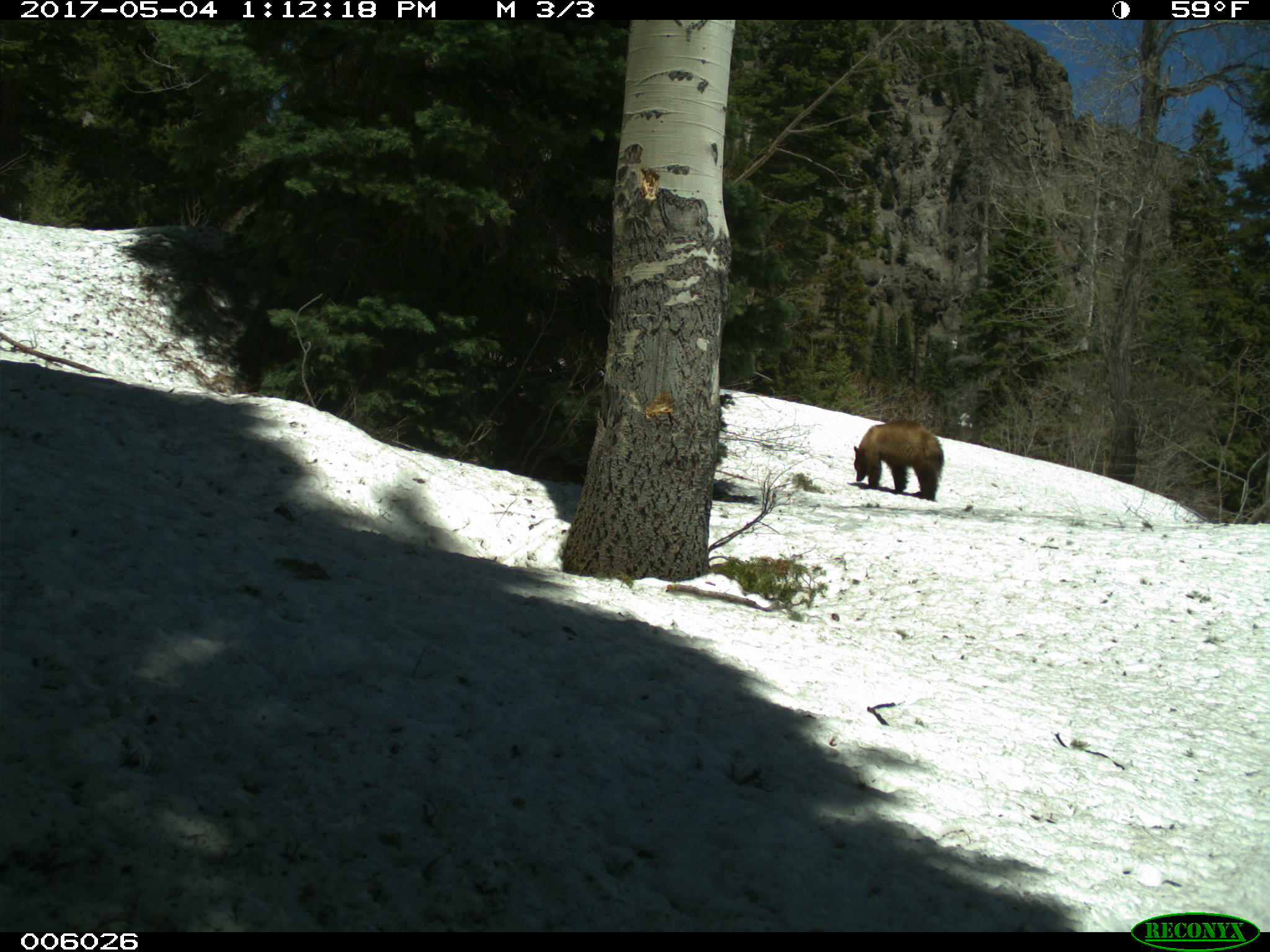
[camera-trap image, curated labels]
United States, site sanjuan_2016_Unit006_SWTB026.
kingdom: Animalia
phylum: Chordata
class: Mammalia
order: Carnivora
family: Ursidae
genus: Ursus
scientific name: Ursus americanus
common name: american black bear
Ursus americanus (american black bear).